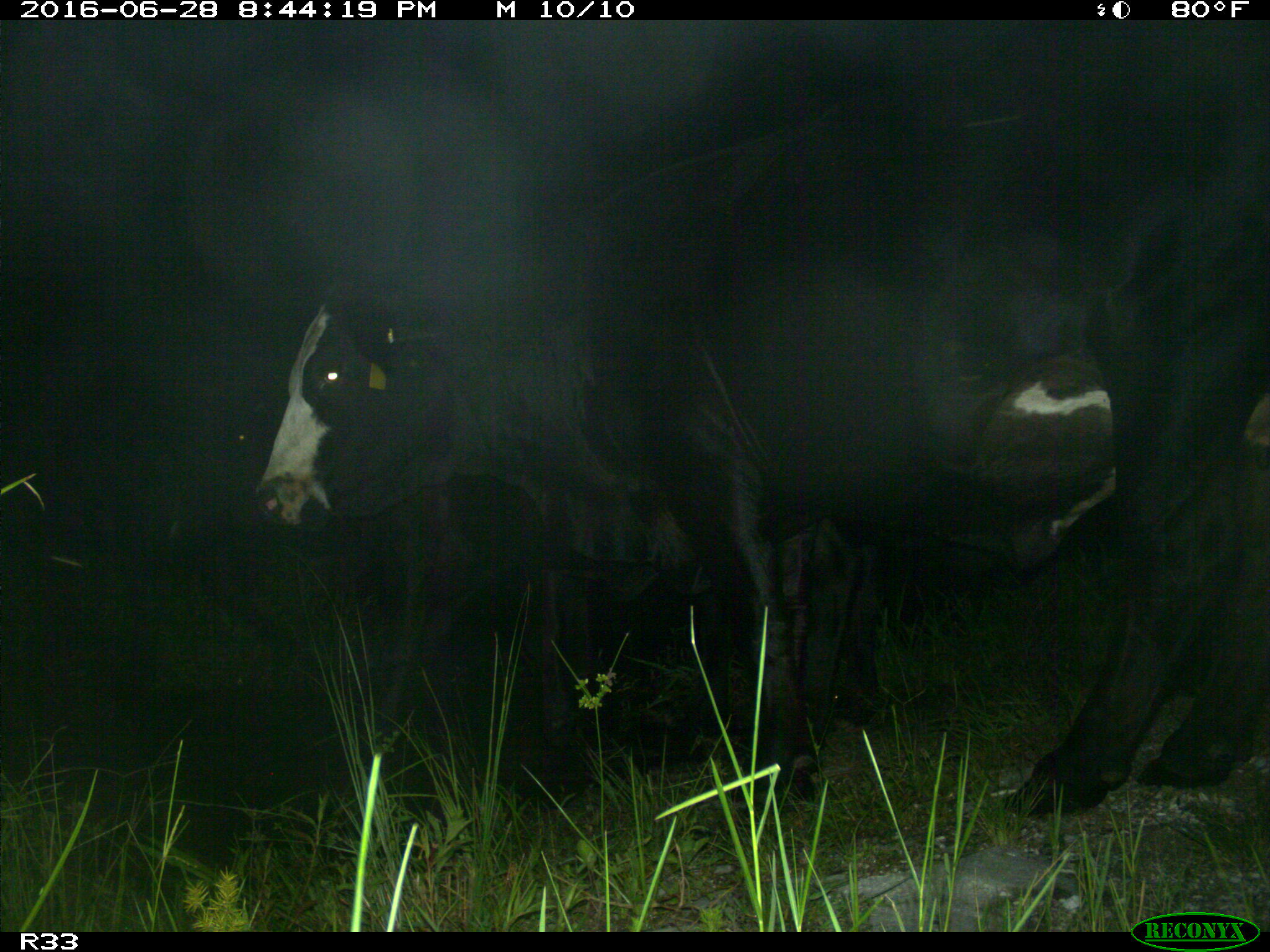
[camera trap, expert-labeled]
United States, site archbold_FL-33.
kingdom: Animalia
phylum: Chordata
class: Mammalia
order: Artiodactyla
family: Bovidae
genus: Bos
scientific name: Bos taurus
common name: domestic cow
Bos taurus (domestic cow).